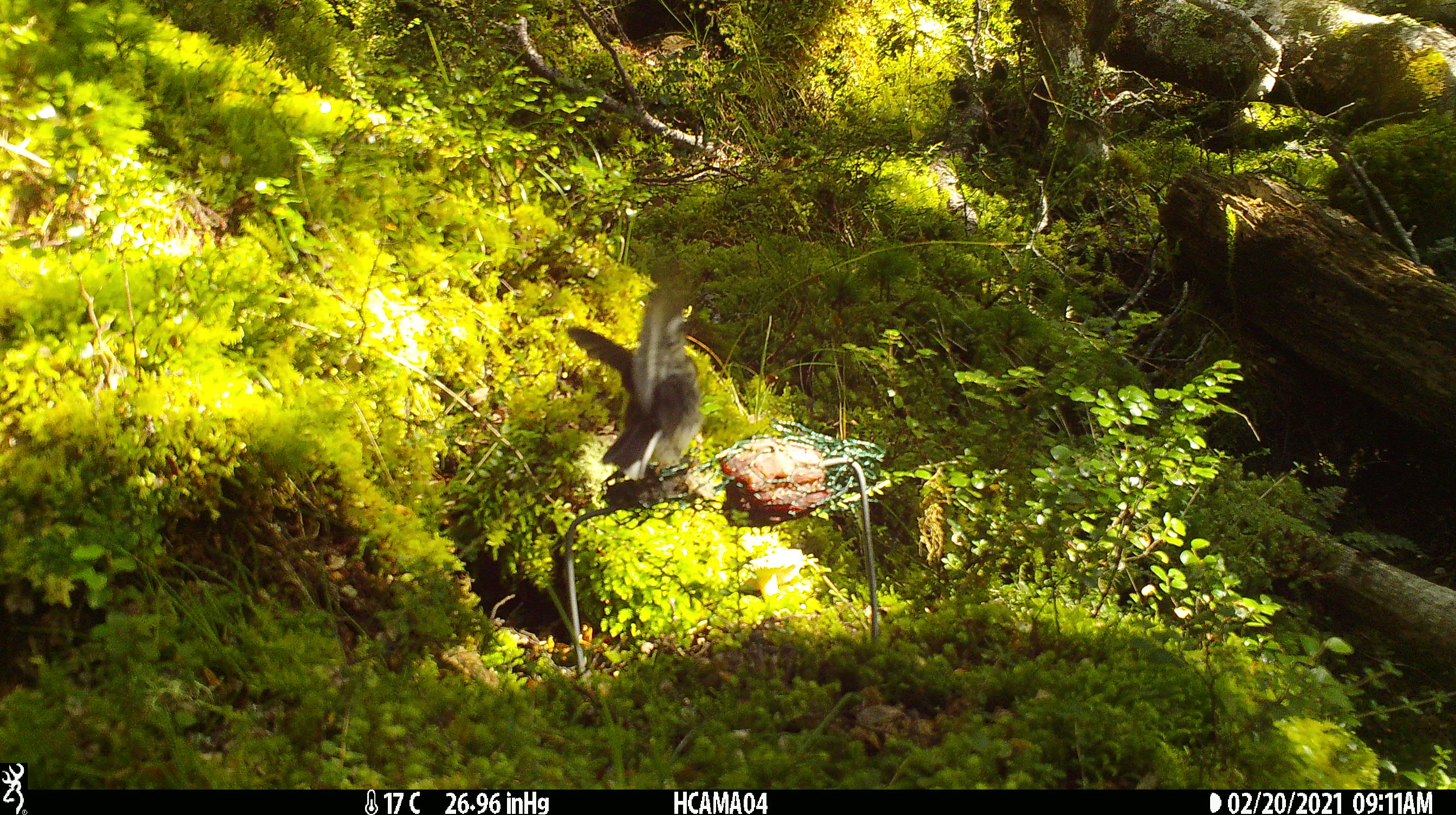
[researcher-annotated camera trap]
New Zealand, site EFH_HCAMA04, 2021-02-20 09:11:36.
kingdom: Animalia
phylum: Chordata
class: Aves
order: Passeriformes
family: Petroicidae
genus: Petroica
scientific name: Petroica macrocephala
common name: tomtit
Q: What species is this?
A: Tomtit (Petroica macrocephala).